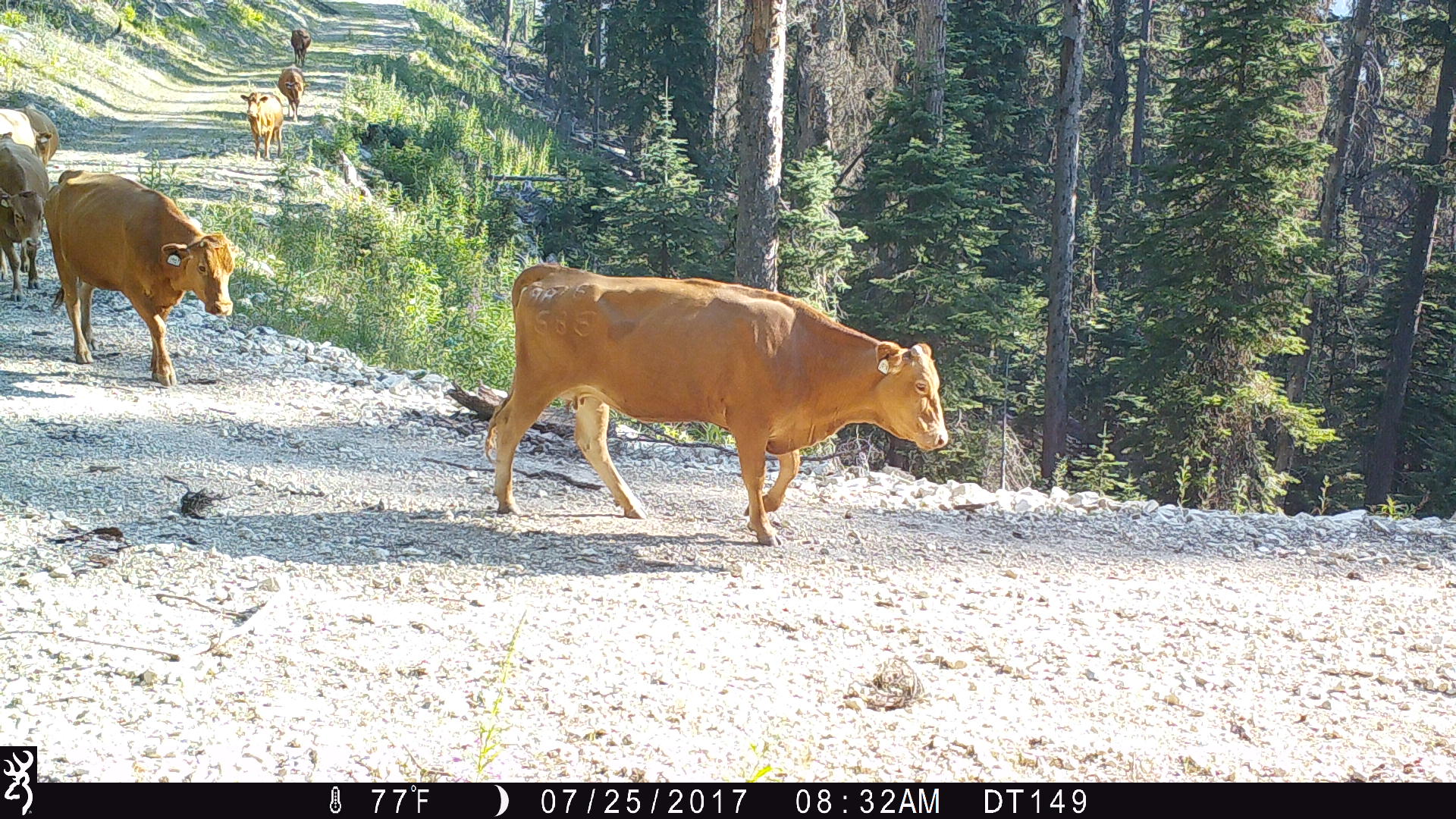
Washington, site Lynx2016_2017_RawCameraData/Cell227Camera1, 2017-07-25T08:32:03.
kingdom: Animalia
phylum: Chordata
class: Mammalia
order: Artiodactyla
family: Bovidae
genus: Bos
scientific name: Bos taurus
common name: domestic cattle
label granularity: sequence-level